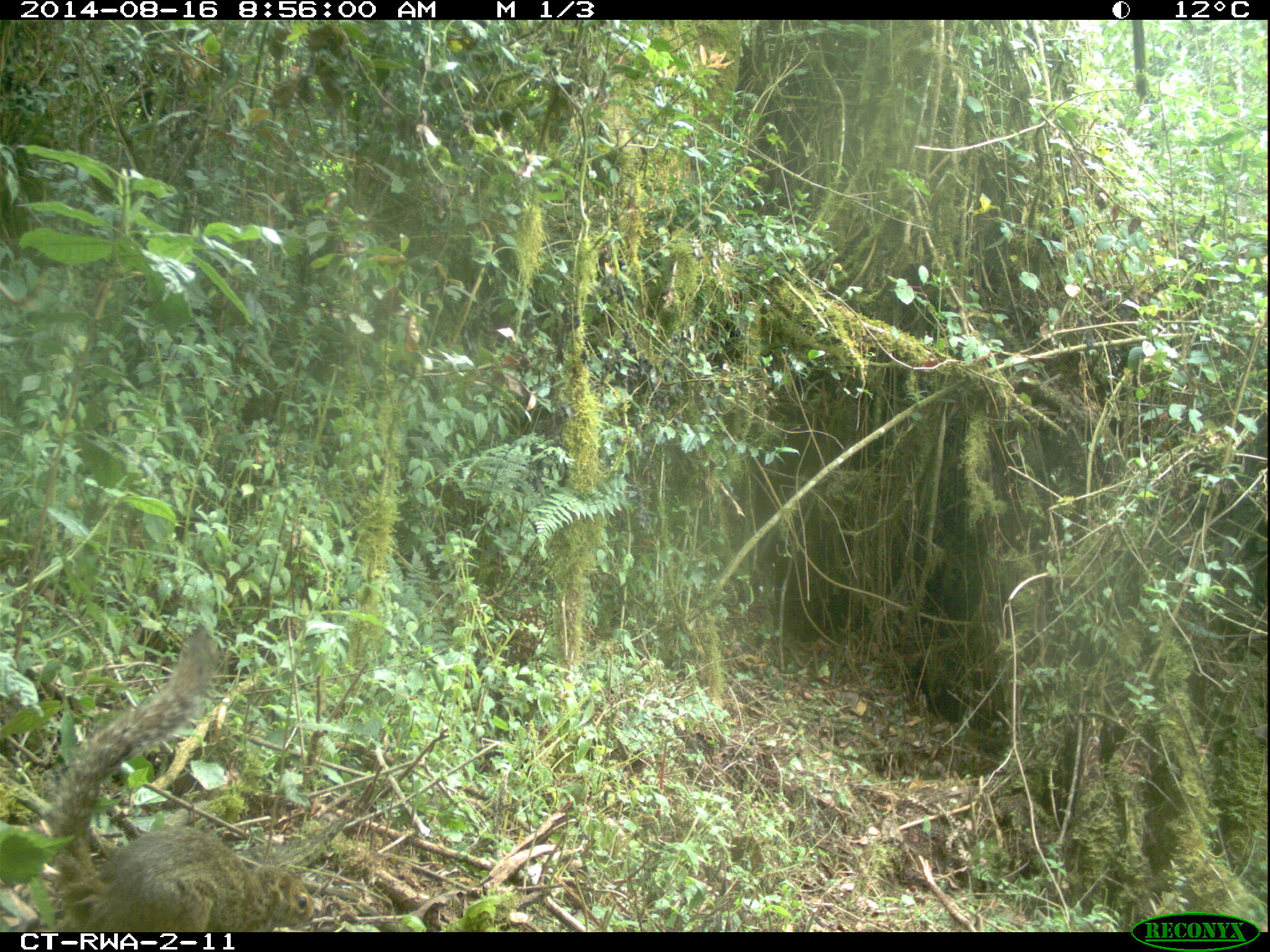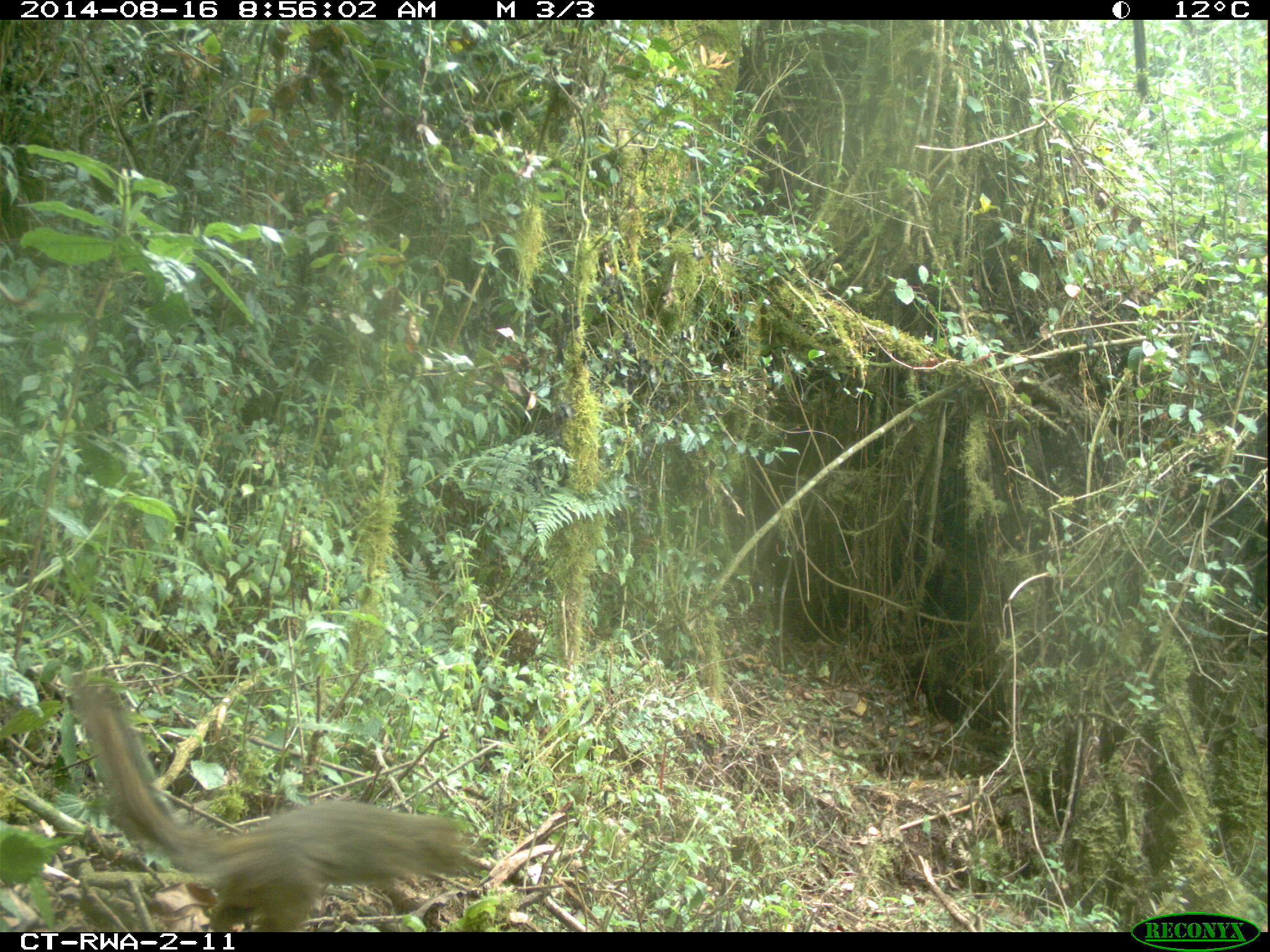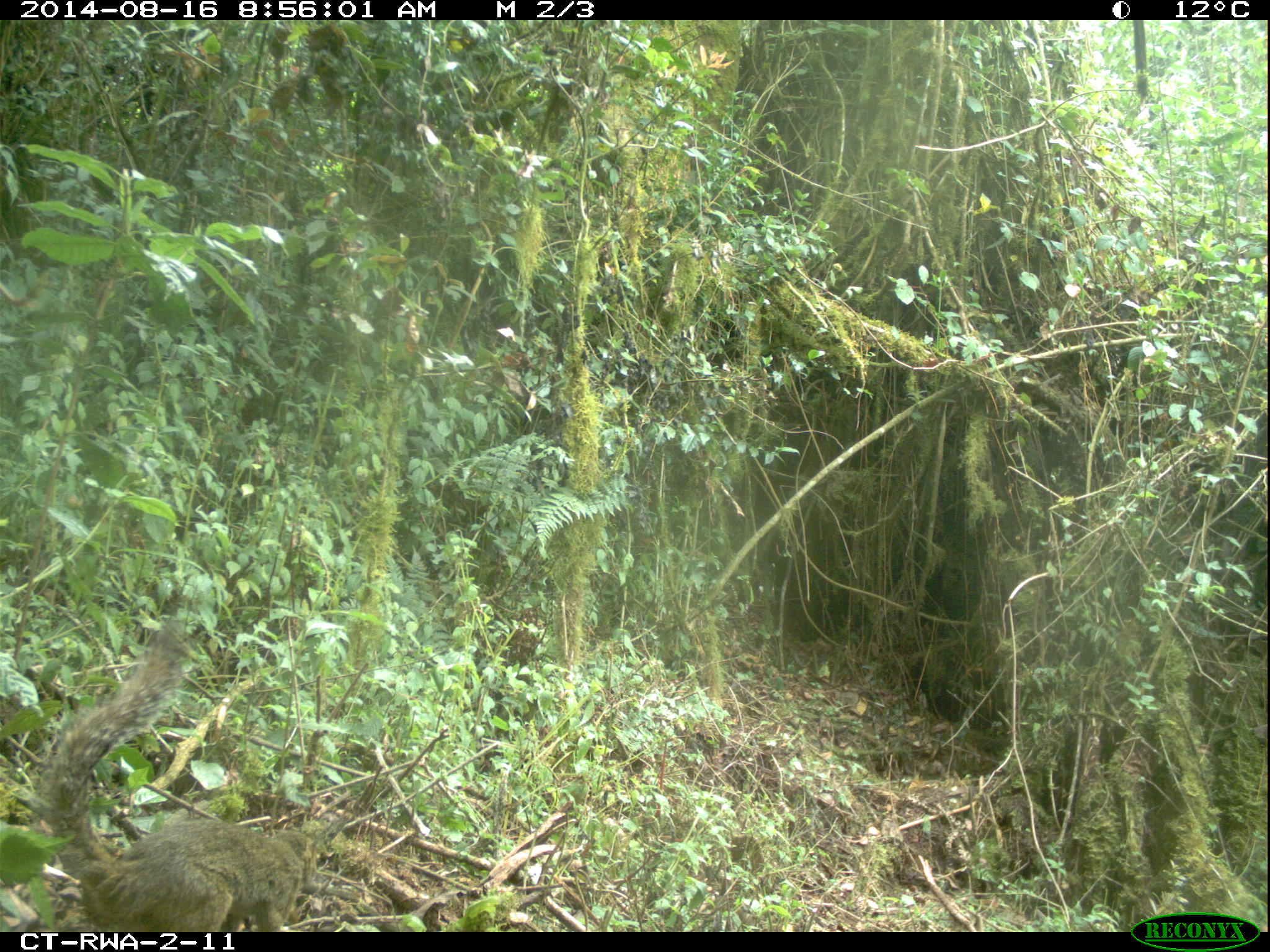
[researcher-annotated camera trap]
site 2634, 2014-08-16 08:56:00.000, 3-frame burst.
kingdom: Animalia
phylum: Chordata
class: Mammalia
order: Rodentia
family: Sciuridae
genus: Funisciurus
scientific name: Funisciurus carruthersi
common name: carruther's mountain squirrel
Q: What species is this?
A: Funisciurus carruthersi (carruther's mountain squirrel).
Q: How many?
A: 1.